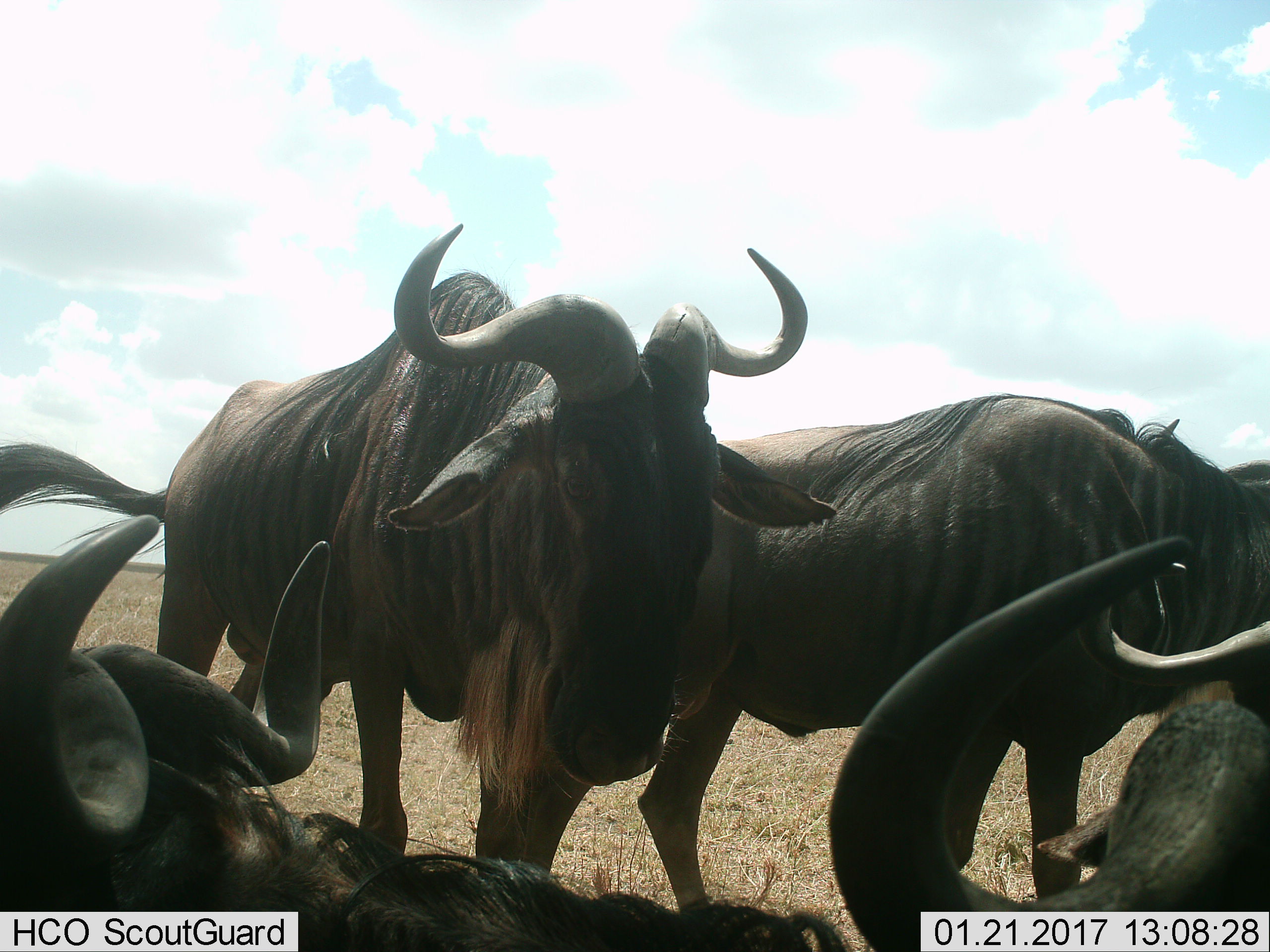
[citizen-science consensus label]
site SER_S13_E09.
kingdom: Animalia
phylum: Chordata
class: Mammalia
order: Artiodactyla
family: Bovidae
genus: Connochaetes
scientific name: Connochaetes taurinus taurinus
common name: blue wildebeest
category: wildebeestblue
Wildebeestblue (blue wildebeest) (Connochaetes taurinus taurinus), count 4. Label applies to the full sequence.